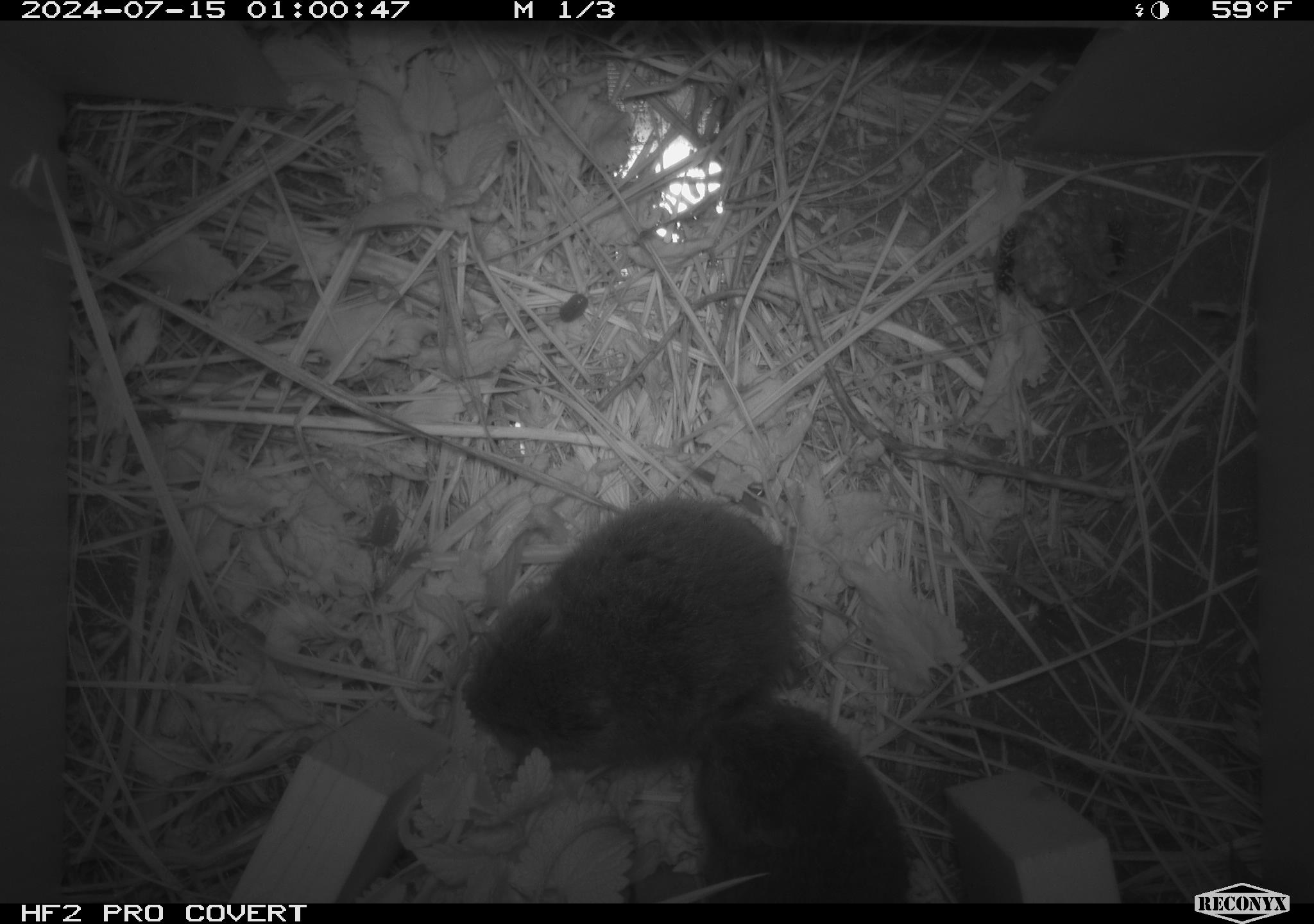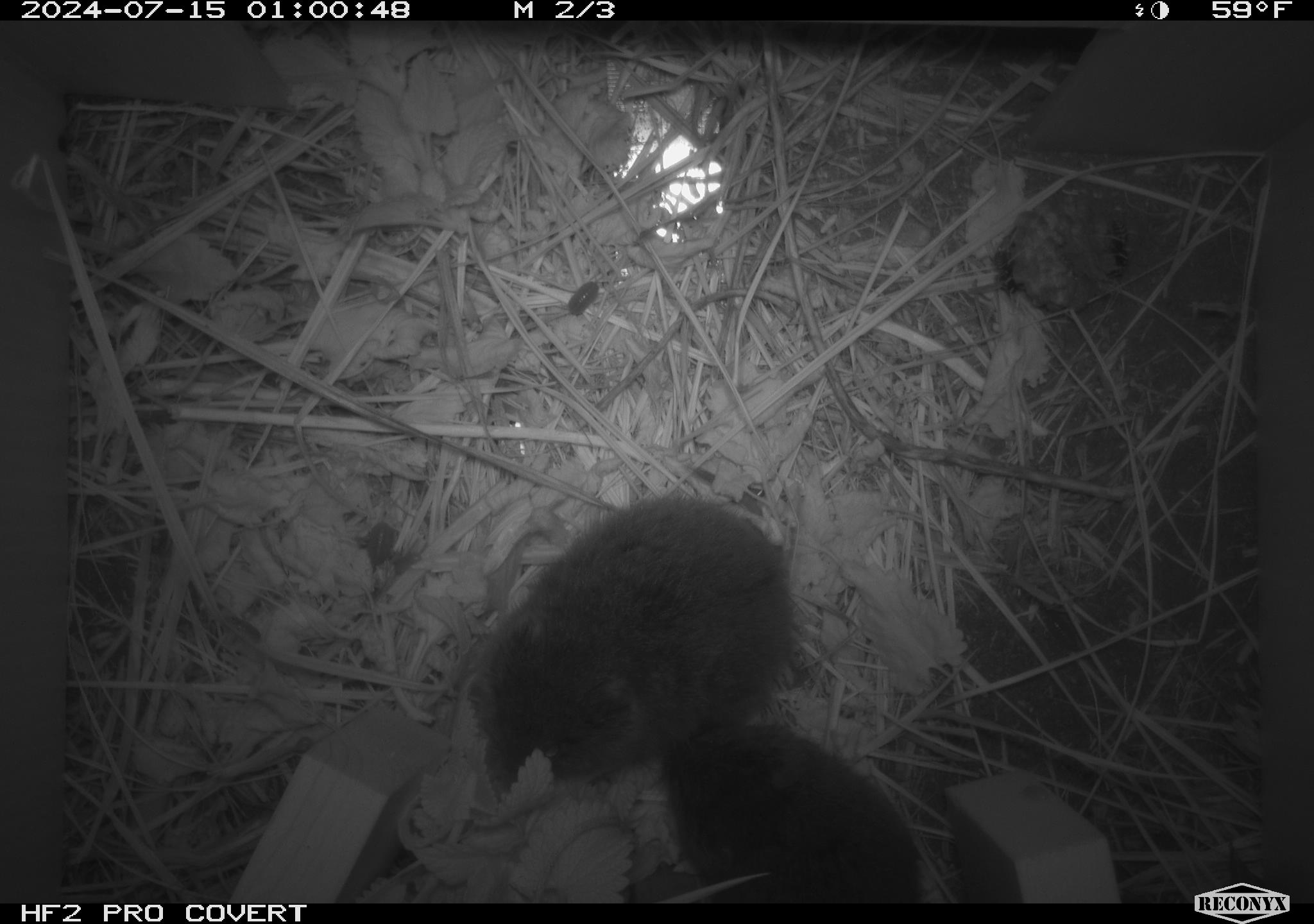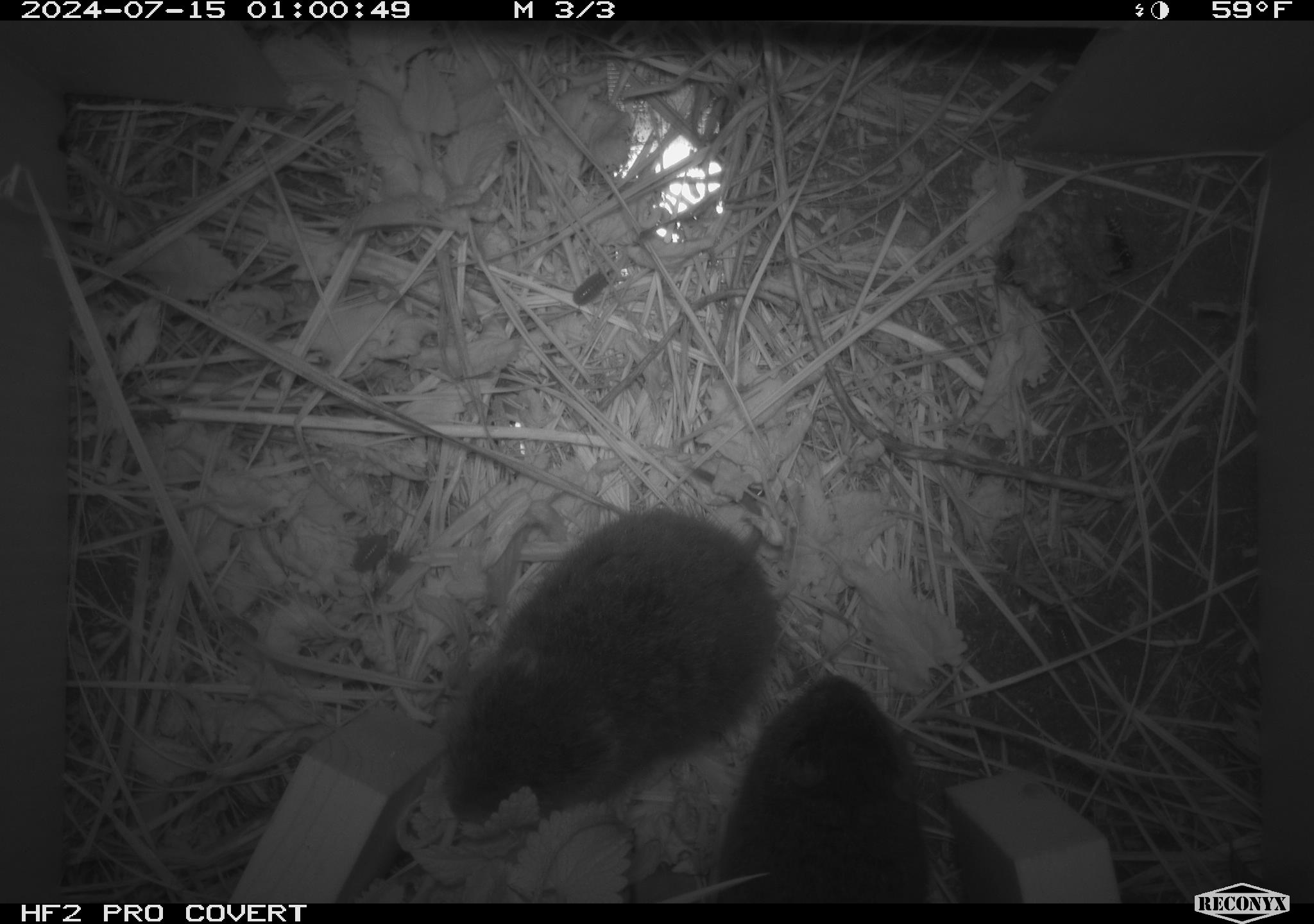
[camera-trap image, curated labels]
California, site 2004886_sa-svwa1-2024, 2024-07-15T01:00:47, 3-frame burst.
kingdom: Animalia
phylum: Arthropoda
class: Insecta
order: Hymenoptera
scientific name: Hymenoptera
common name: ants, bees, wasps, and sawflies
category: hymenoptera order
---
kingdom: Animalia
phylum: Chordata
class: Mammalia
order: Rodentia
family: Cricetidae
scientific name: Arvicolinae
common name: voles, lemmings, and muskrats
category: arvicolinae subfamily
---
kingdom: Animalia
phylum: Arthropoda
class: Malacostraca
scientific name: Malacostraca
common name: amphipods, crabs, isopods, krill, lobsters and shrimps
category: malacostracan